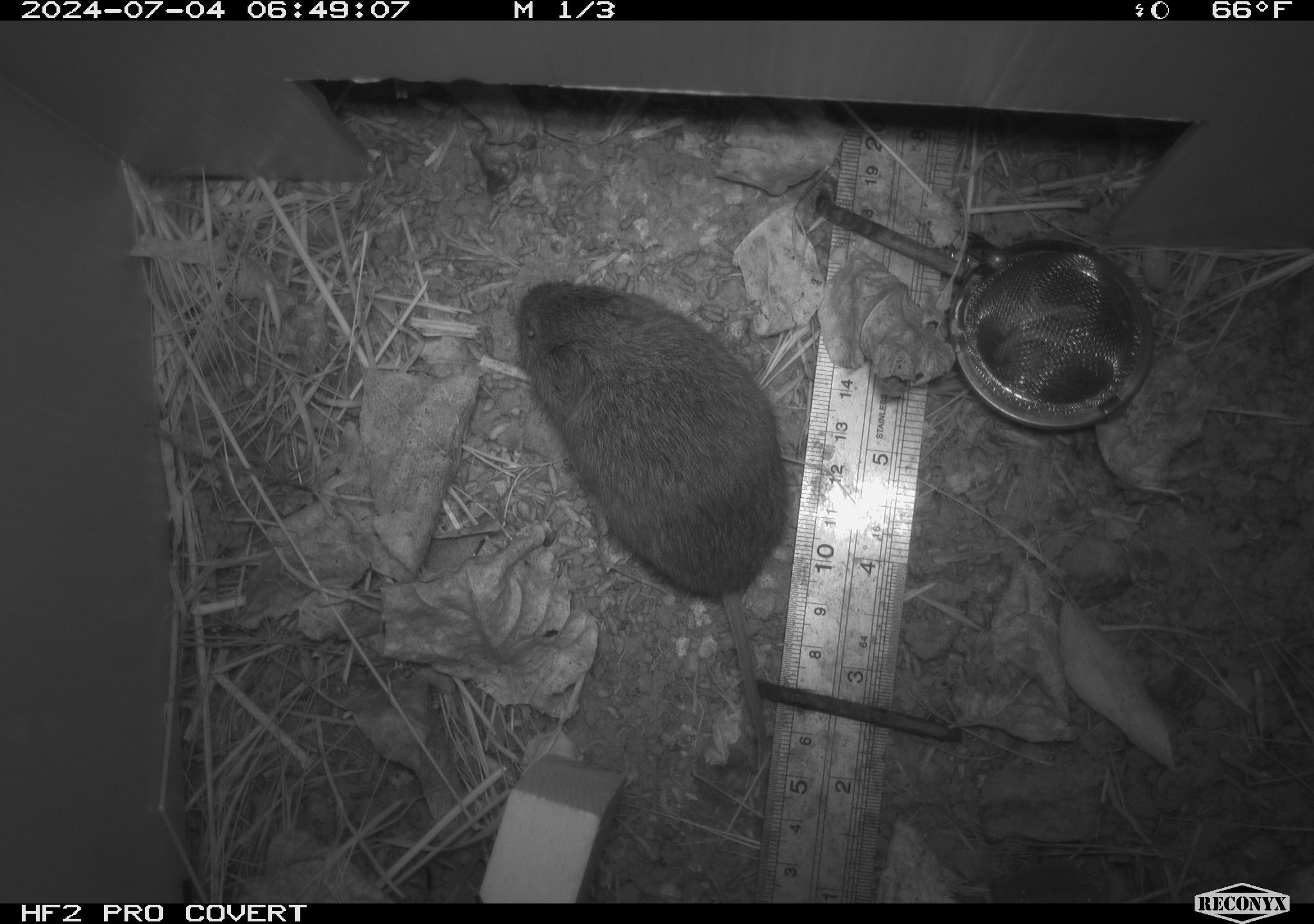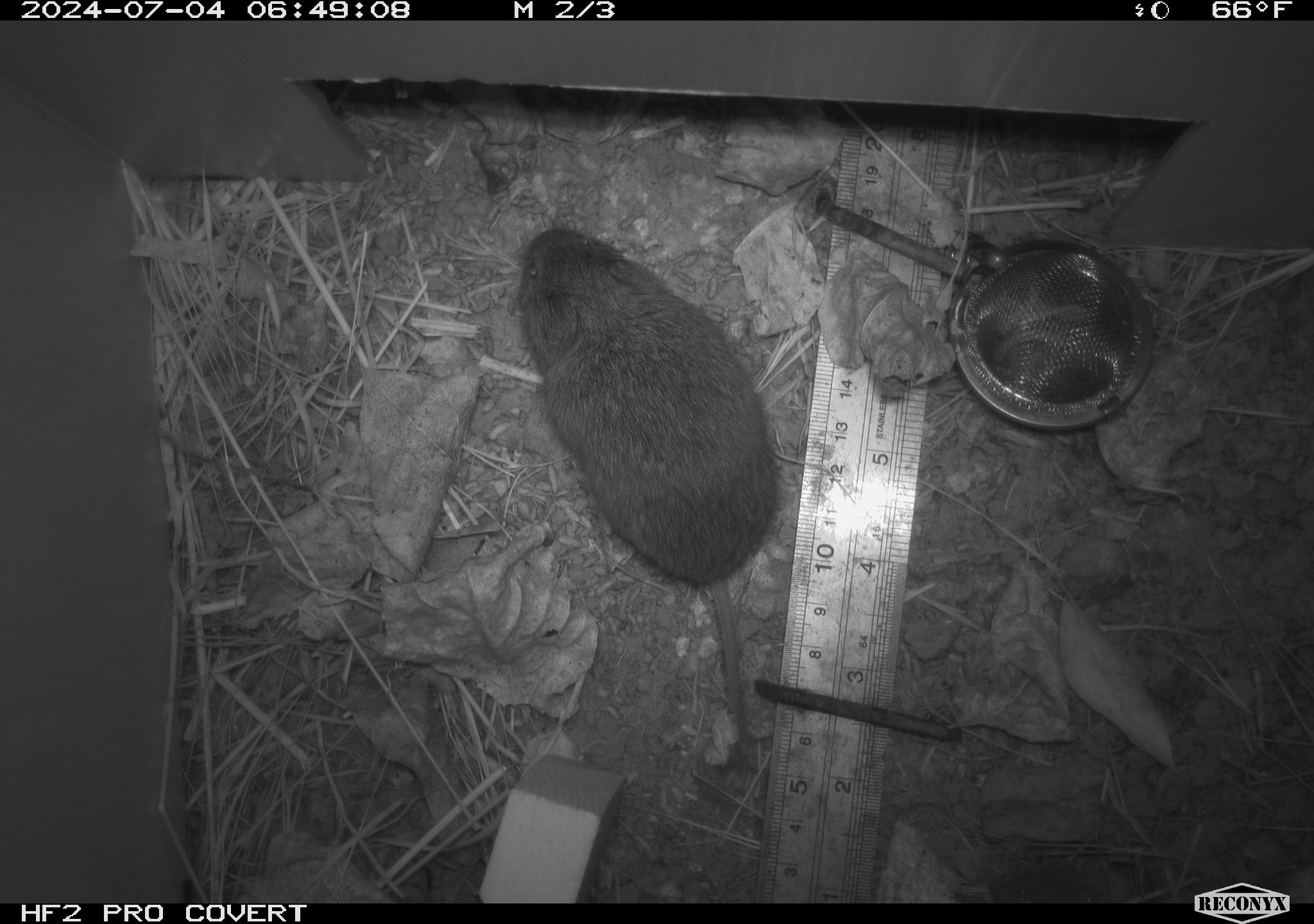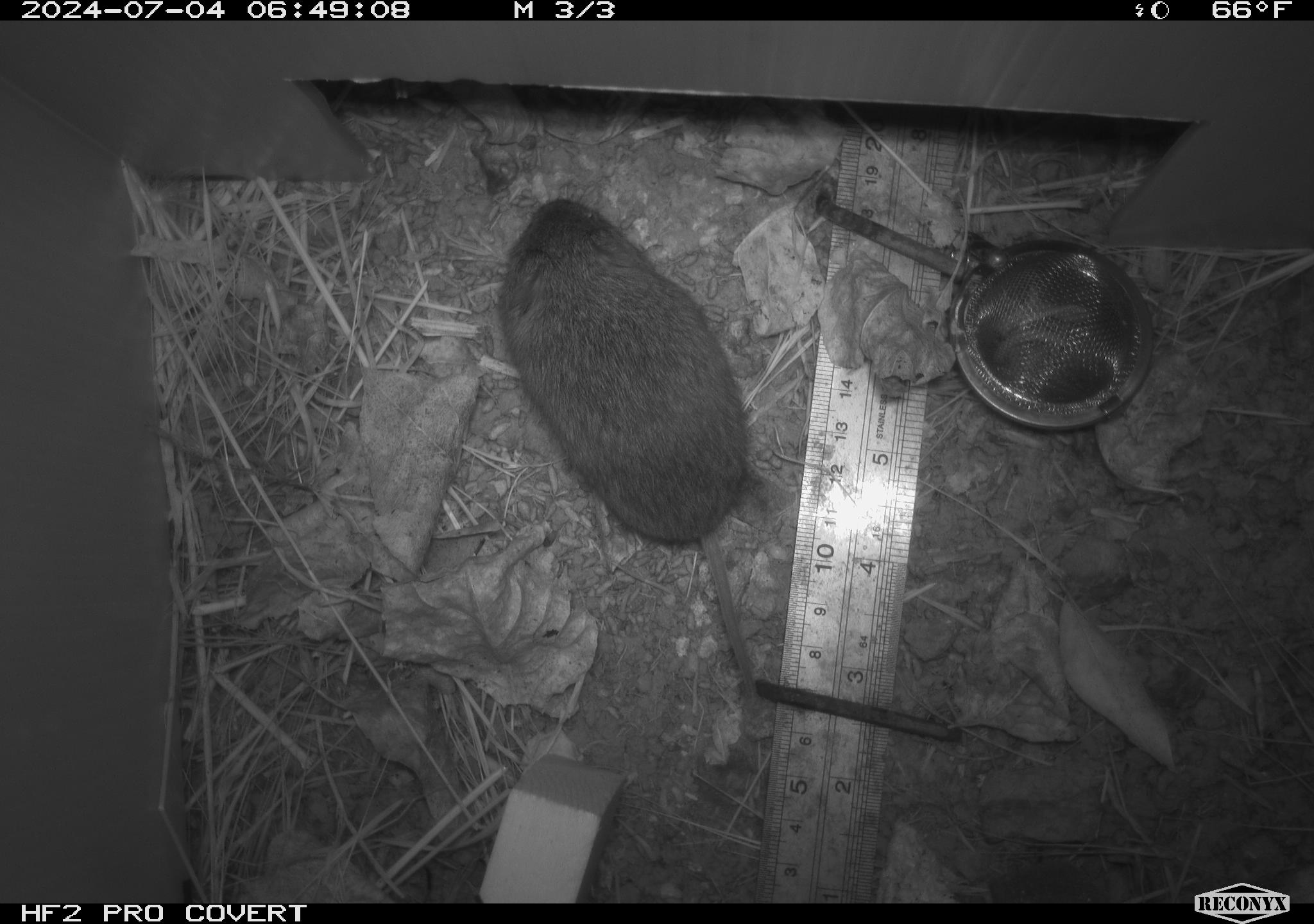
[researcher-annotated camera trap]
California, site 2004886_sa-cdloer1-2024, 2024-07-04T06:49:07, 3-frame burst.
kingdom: Animalia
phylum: Chordata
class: Mammalia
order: Rodentia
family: Cricetidae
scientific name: Arvicolinae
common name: voles, lemmings, and muskrats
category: arvicolinae subfamily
Arvicolinae subfamily (voles, lemmings, and muskrats) (Arvicolinae).